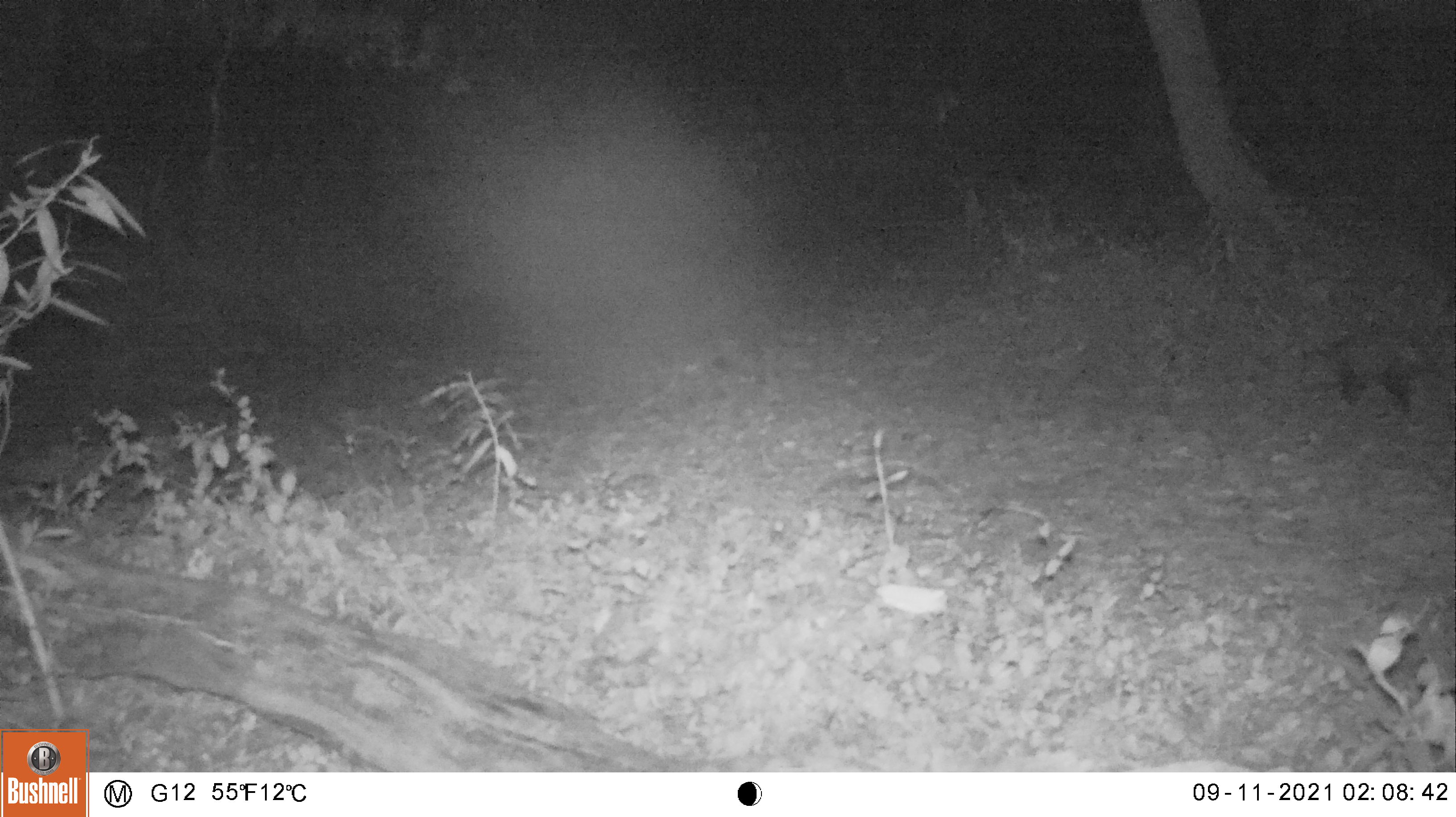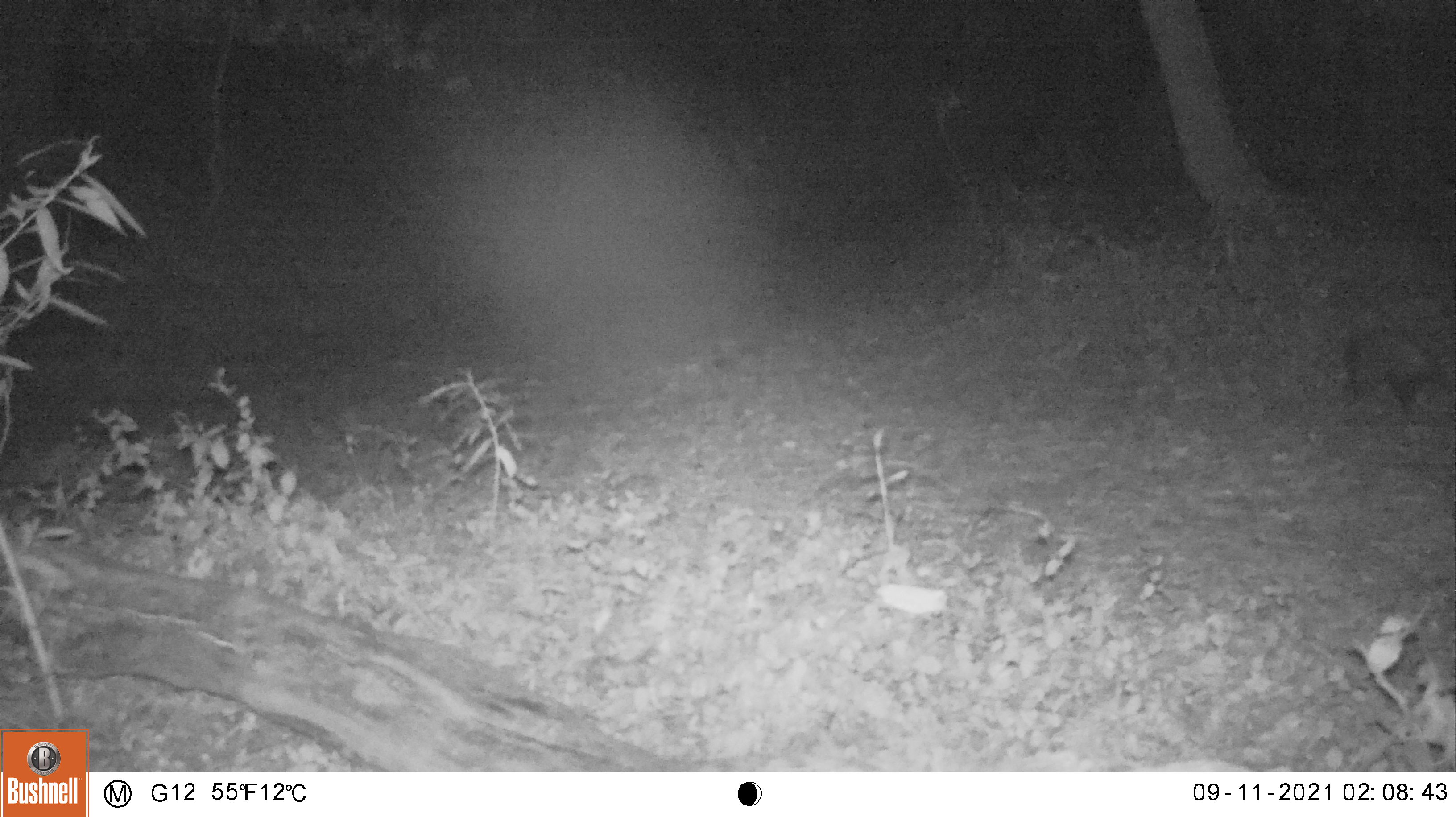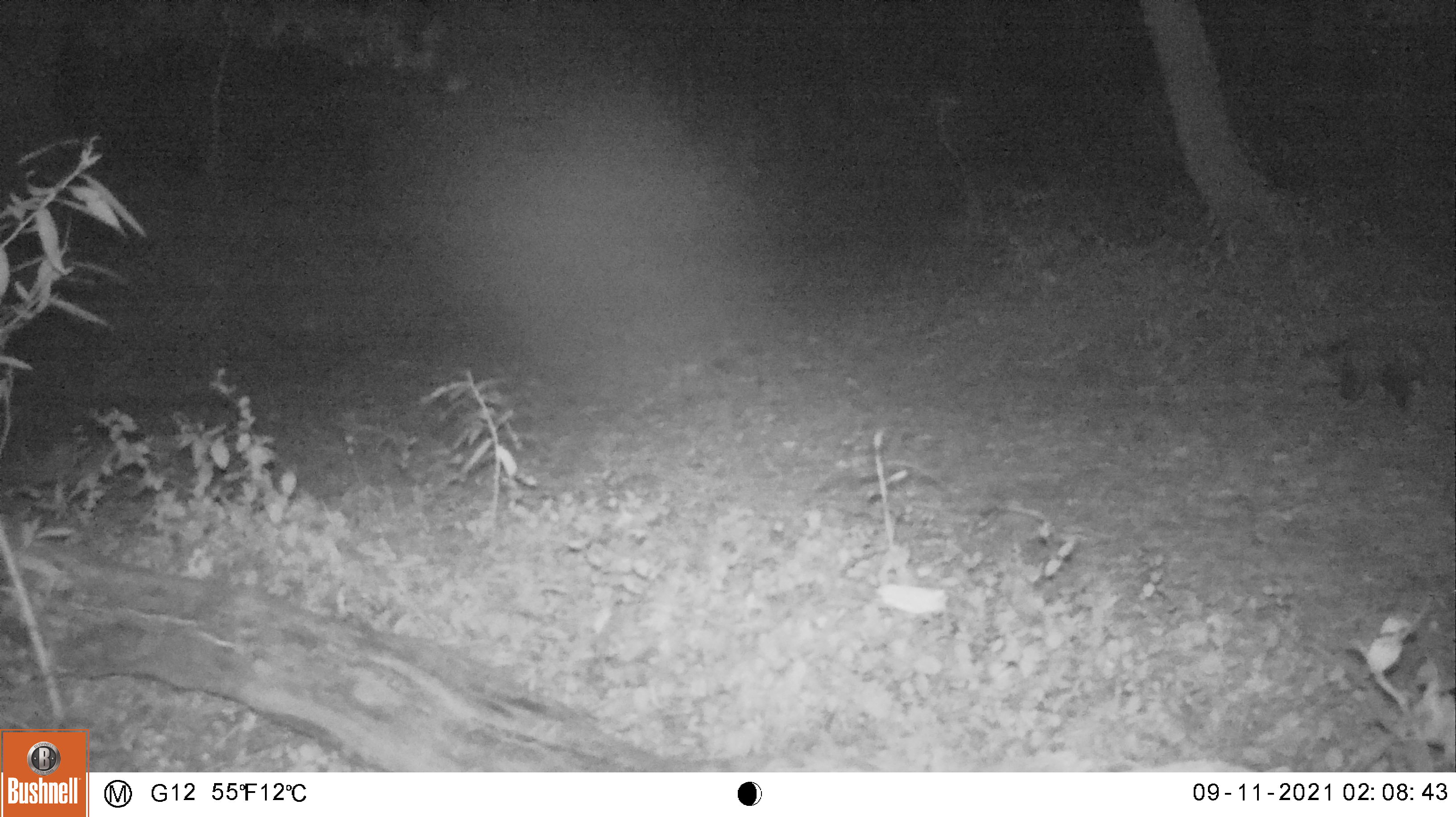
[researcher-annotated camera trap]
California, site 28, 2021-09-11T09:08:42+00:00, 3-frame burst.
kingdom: Animalia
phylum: Chordata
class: Mammalia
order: Didelphimorphia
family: Didelphidae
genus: Didelphis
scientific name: Didelphis virginiana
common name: virginia opossum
Virginia opossum (Didelphis virginiana).